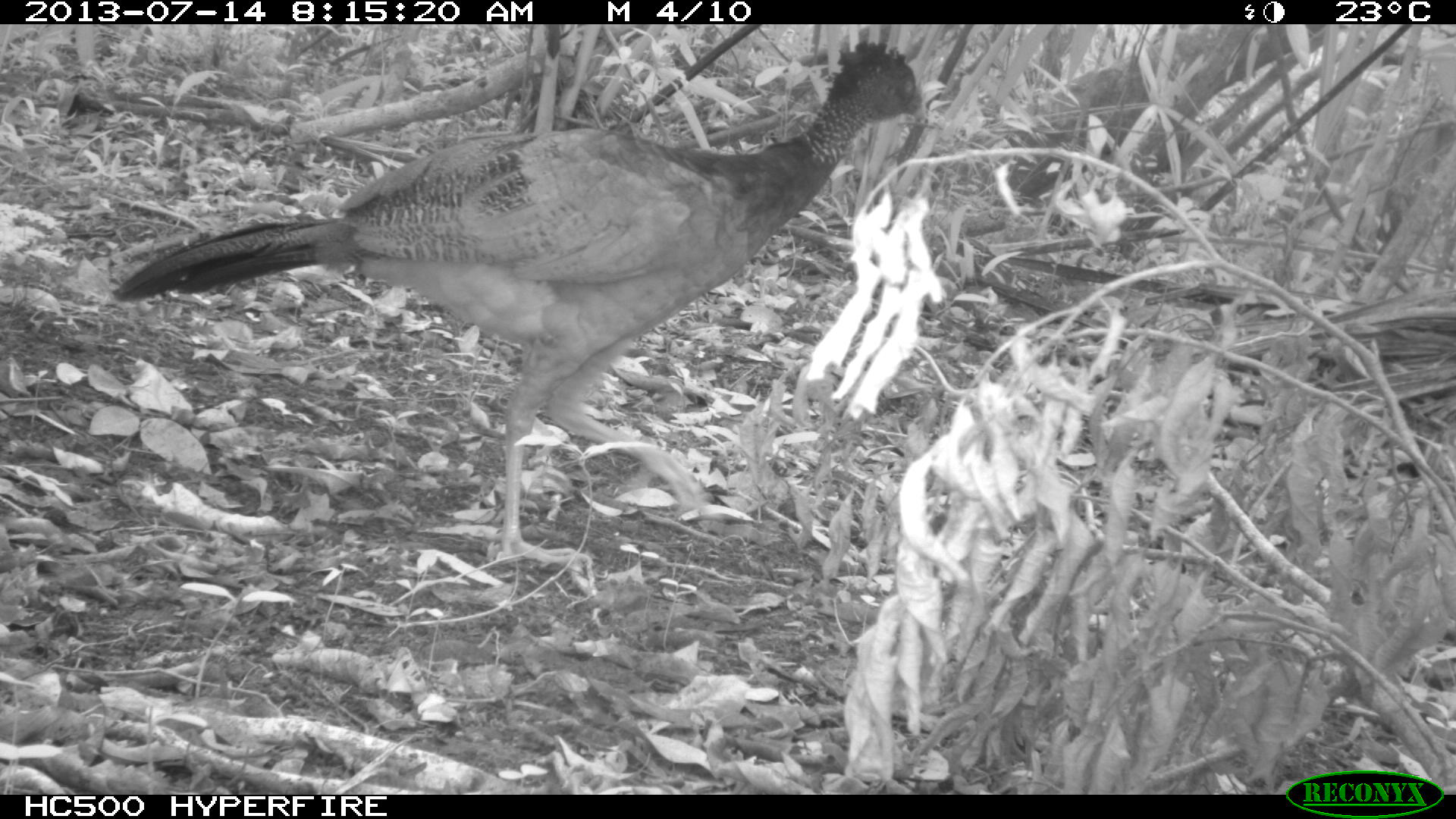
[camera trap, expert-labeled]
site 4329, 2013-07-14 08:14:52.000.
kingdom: Animalia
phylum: Chordata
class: Aves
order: Galliformes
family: Cracidae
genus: Crax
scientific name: Crax rubra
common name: great curassow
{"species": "Crax rubra (great curassow)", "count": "1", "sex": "female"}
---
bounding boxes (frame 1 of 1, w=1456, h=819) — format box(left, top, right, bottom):
crax rubra: box(109, 40, 926, 564)